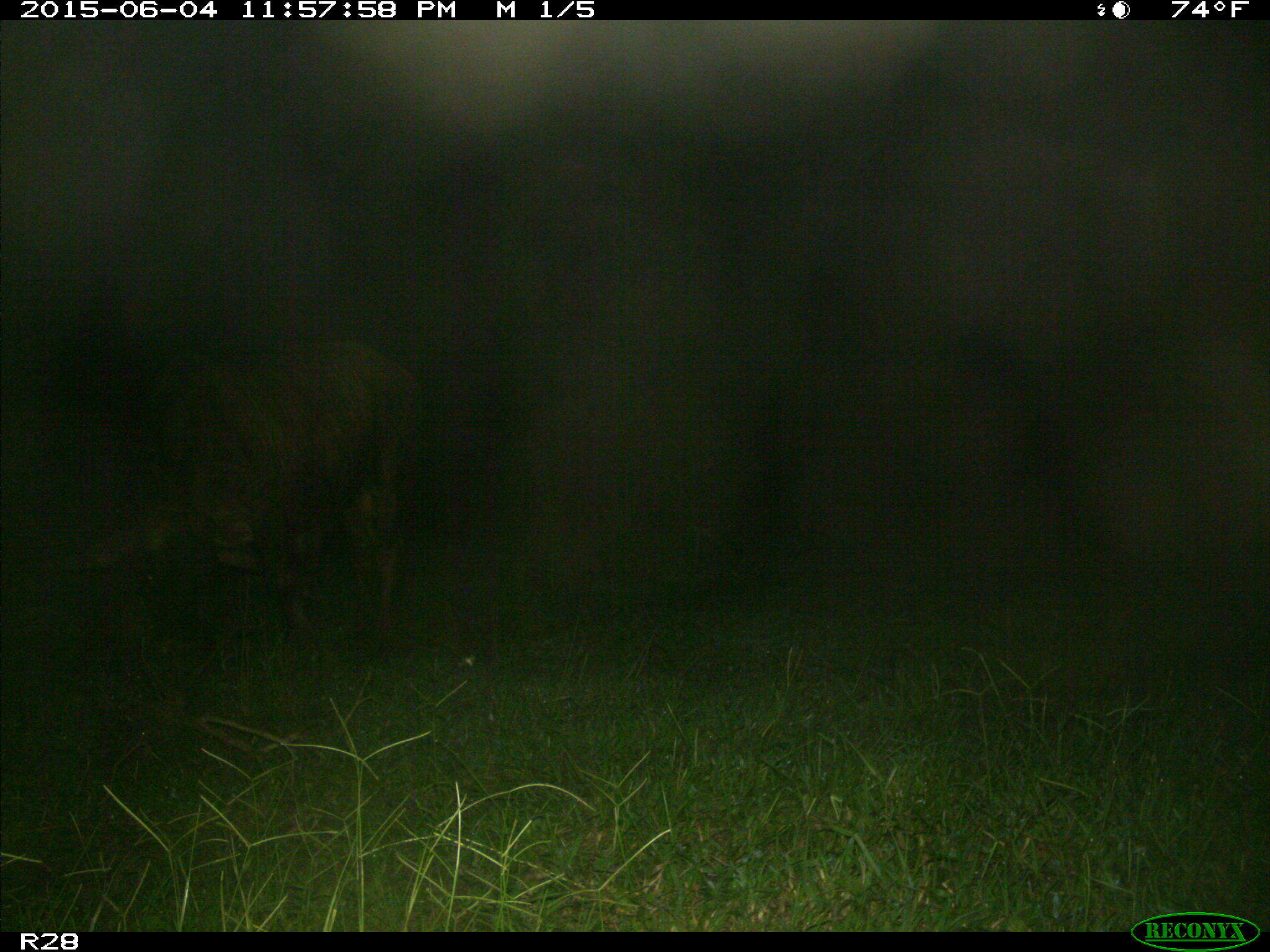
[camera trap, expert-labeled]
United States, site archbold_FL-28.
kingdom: Animalia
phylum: Chordata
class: Mammalia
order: Artiodactyla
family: Bovidae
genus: Bos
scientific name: Bos taurus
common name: domestic cow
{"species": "Bos taurus (domestic cow)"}